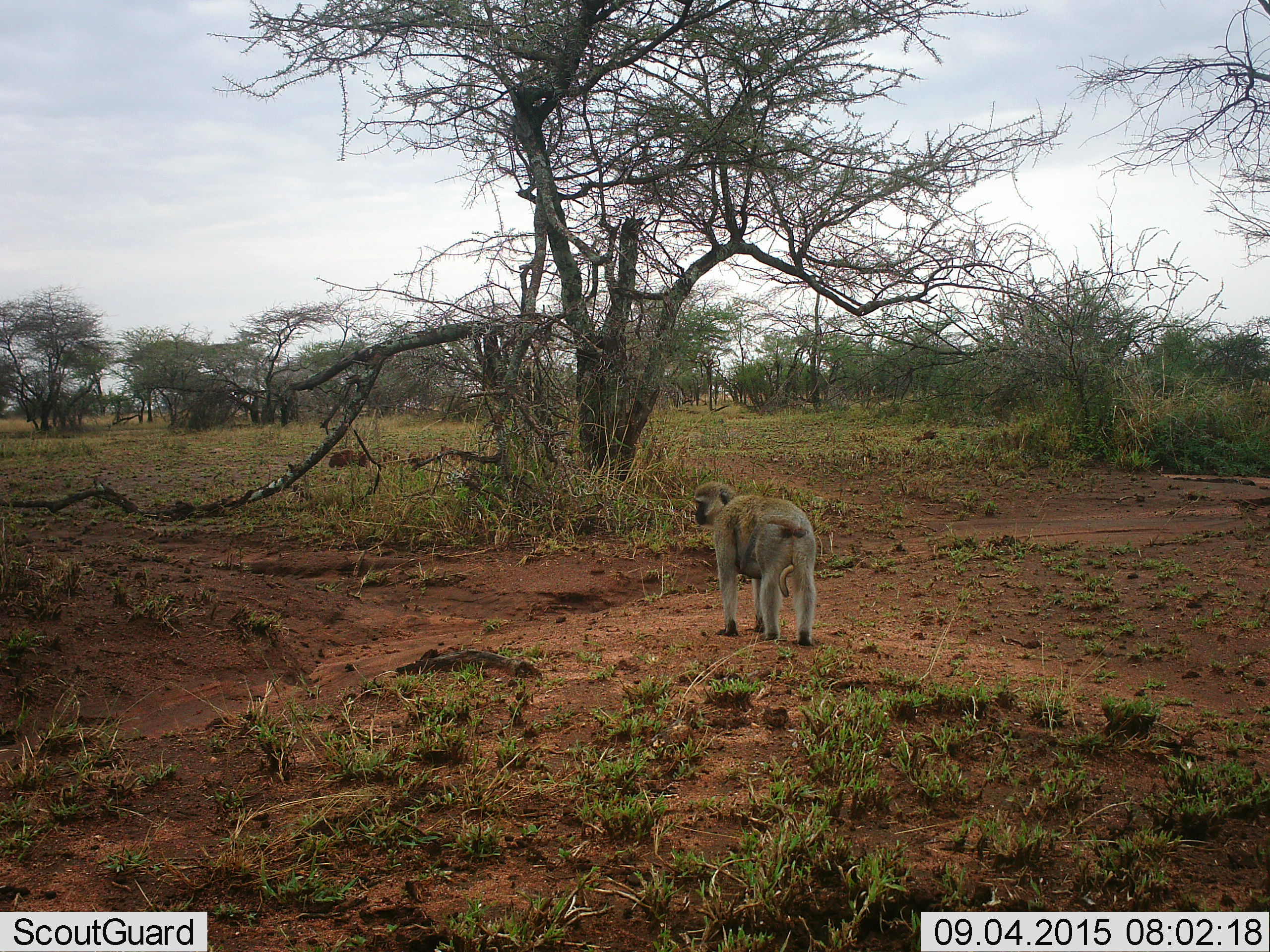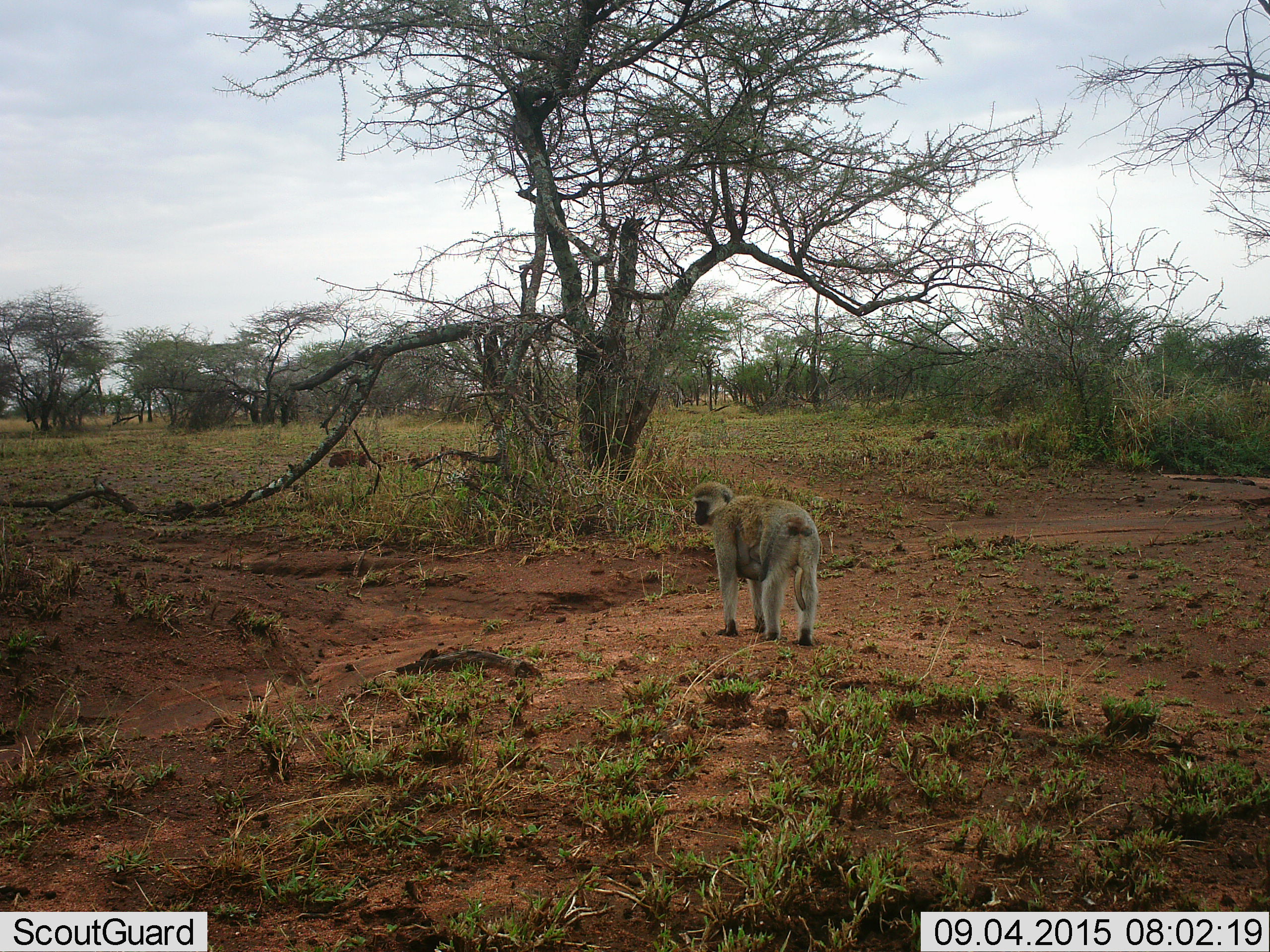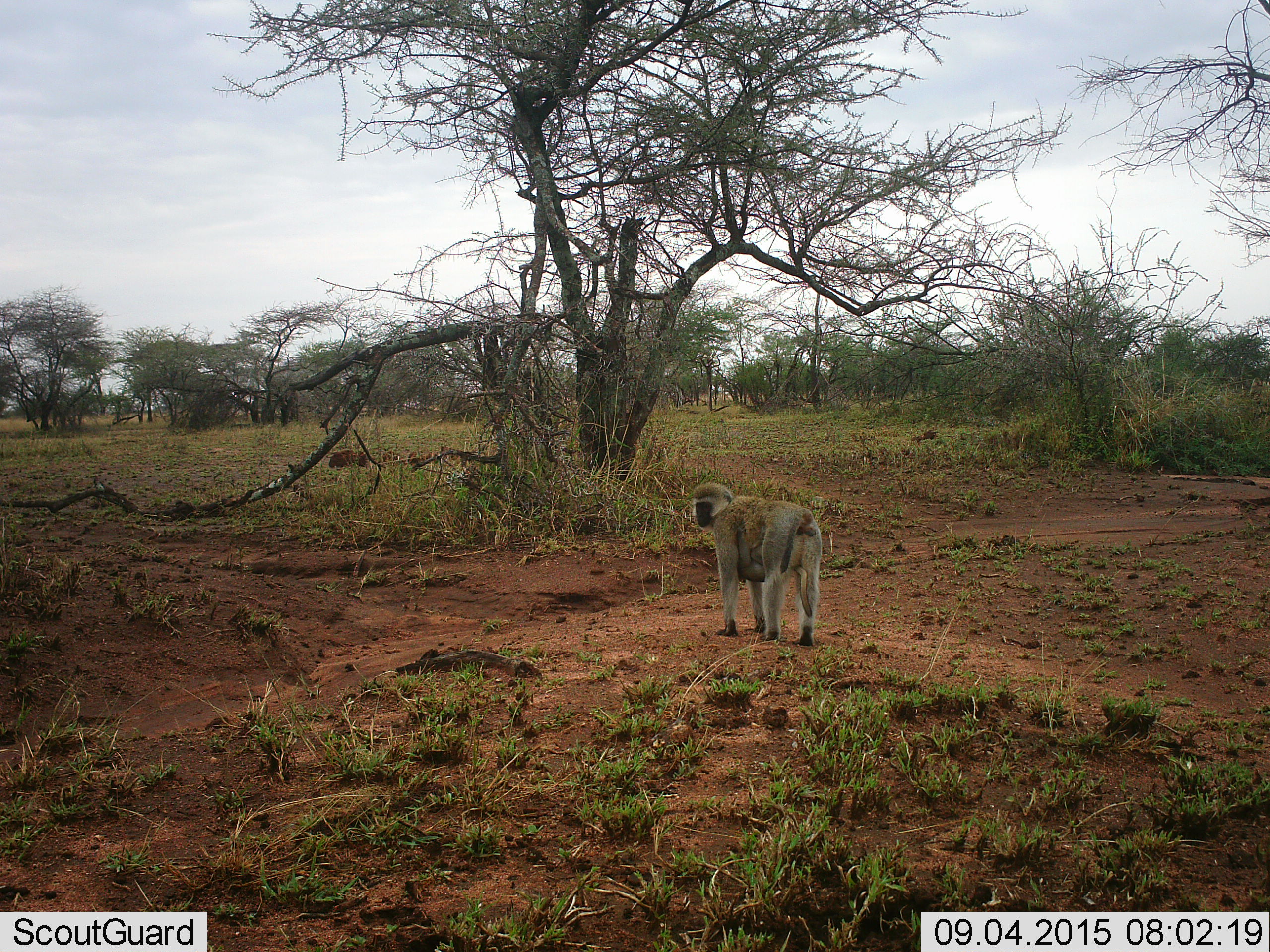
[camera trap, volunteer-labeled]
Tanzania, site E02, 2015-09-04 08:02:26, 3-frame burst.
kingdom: Animalia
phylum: Chordata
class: Mammalia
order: Primates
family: Cercopithecidae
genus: Chlorocebus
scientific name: Chlorocebus pygerythrus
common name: vervet monkey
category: monkeyvervet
Monkeyvervet (vervet monkey) (Chlorocebus pygerythrus), count 1. Behavior (volunteer vote fractions): standing 90%, resting 10%, moving 10%, interacting 10%. Young present (vote fraction): 40%. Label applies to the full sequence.